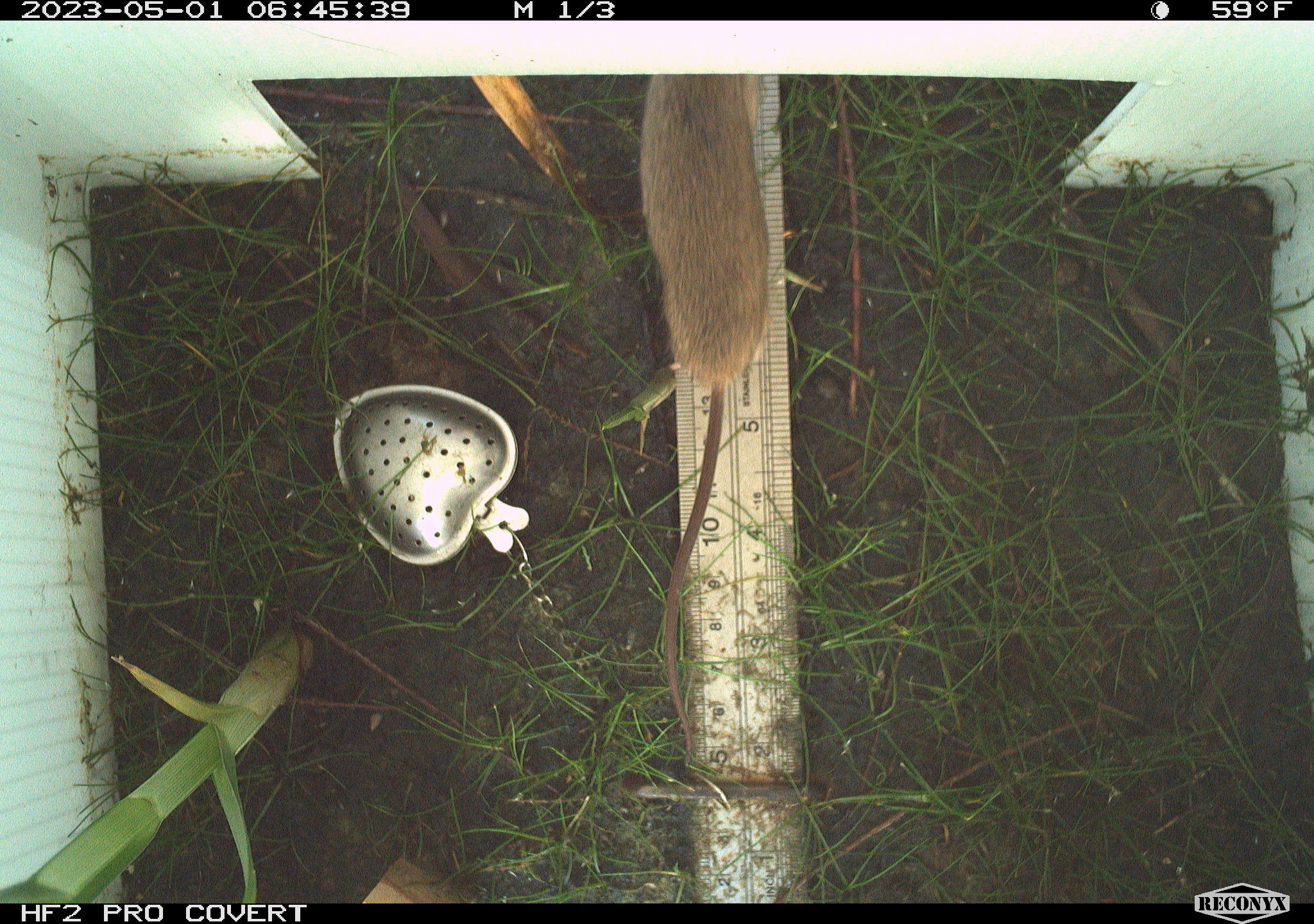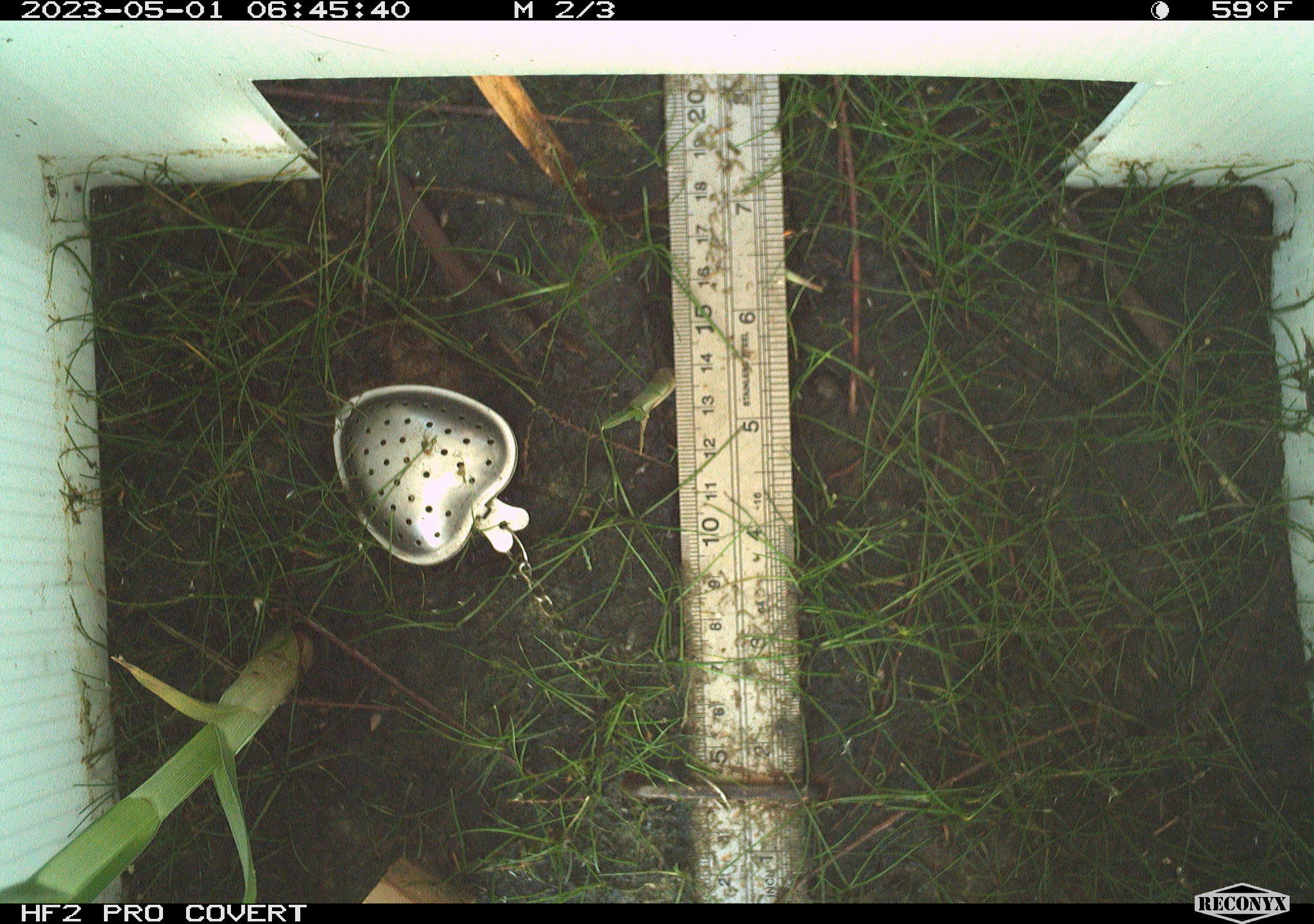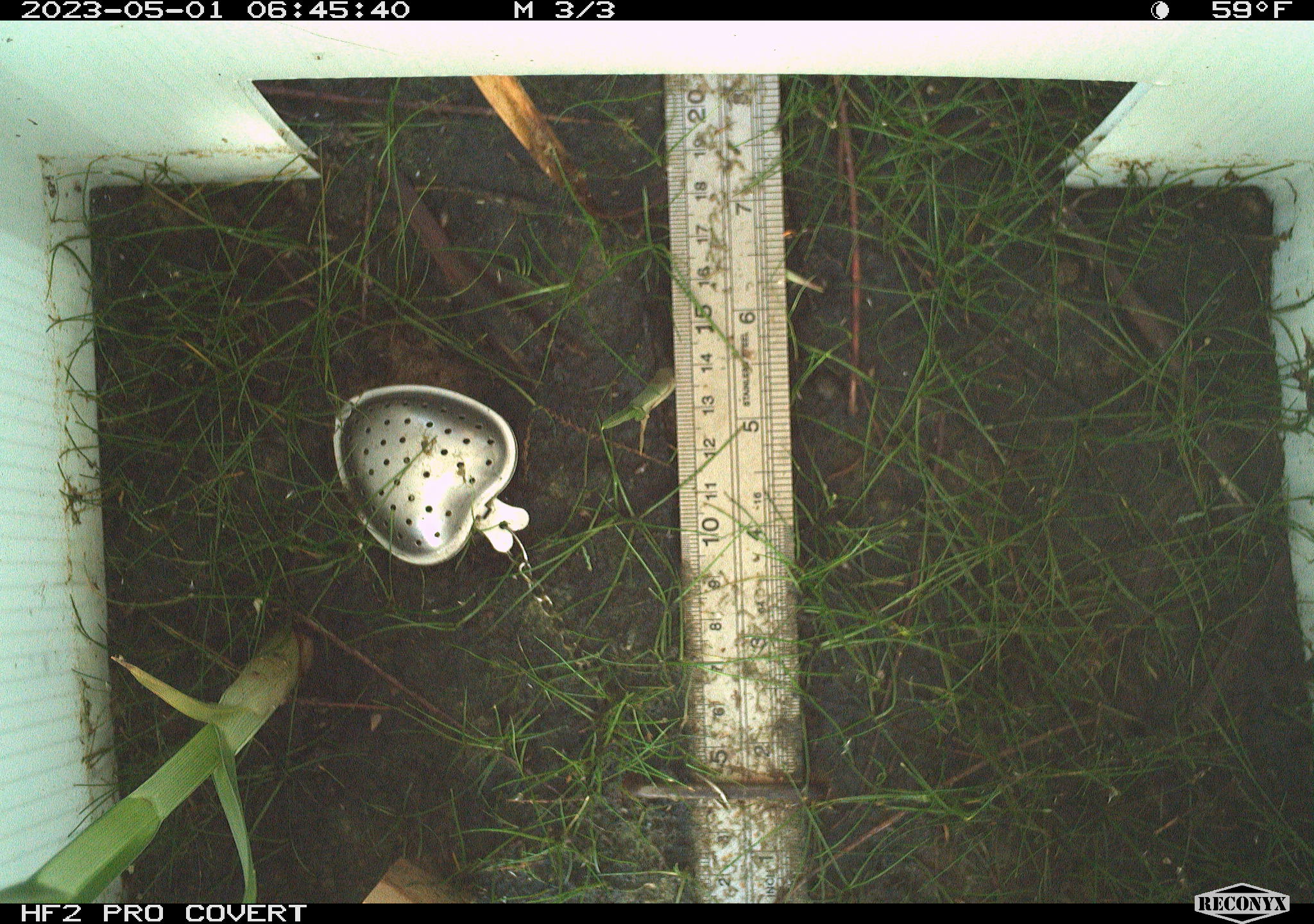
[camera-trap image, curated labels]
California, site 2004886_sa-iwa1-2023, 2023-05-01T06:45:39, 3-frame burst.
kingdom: Animalia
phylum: Chordata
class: Mammalia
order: Rodentia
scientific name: Rodentia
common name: mouse species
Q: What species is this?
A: Mouse species (Rodentia).